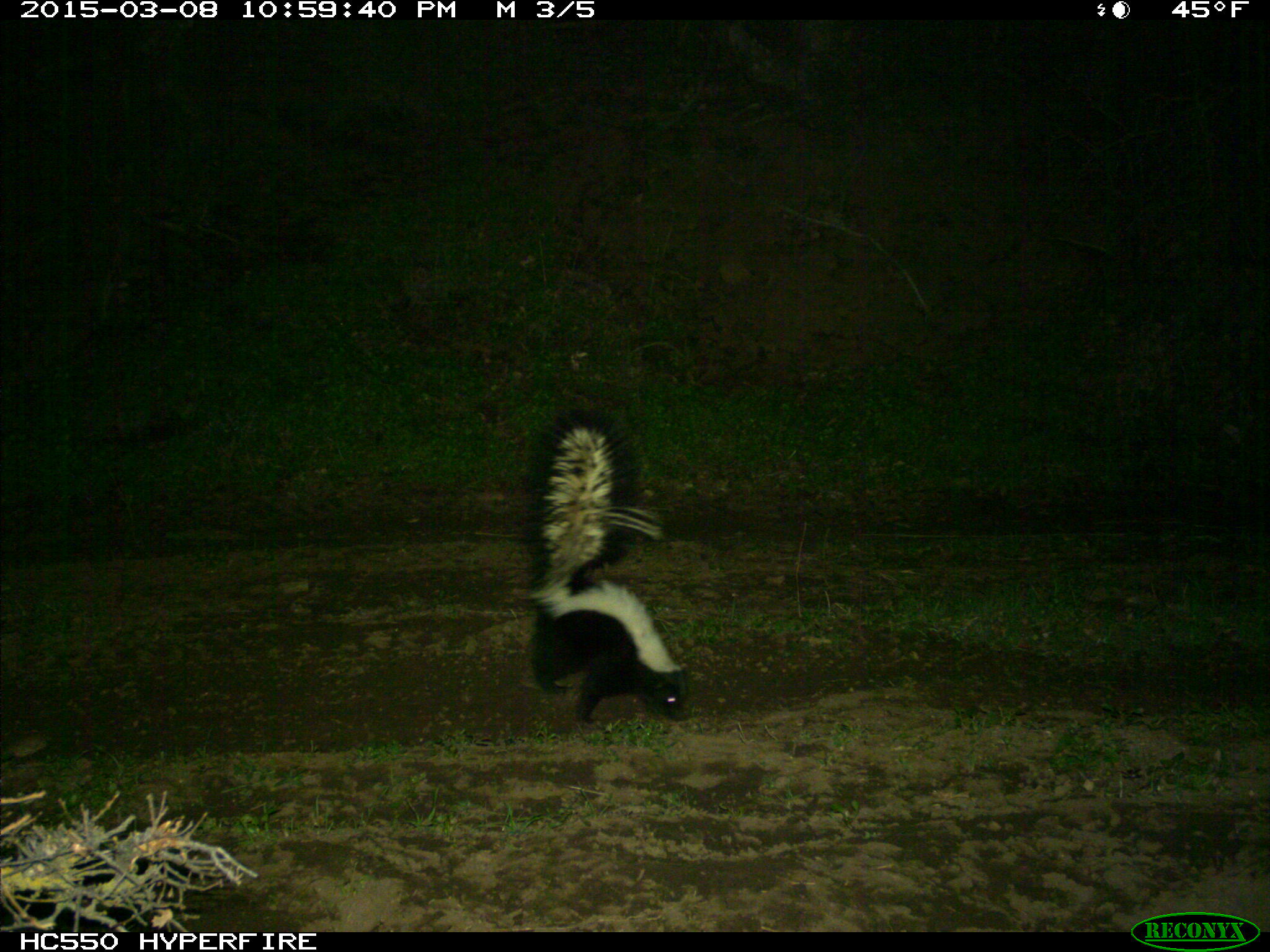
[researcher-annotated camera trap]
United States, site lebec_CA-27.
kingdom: Animalia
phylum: Chordata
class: Mammalia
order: Carnivora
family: Mephitidae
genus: Mephitis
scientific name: Mephitis mephitis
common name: striped skunk